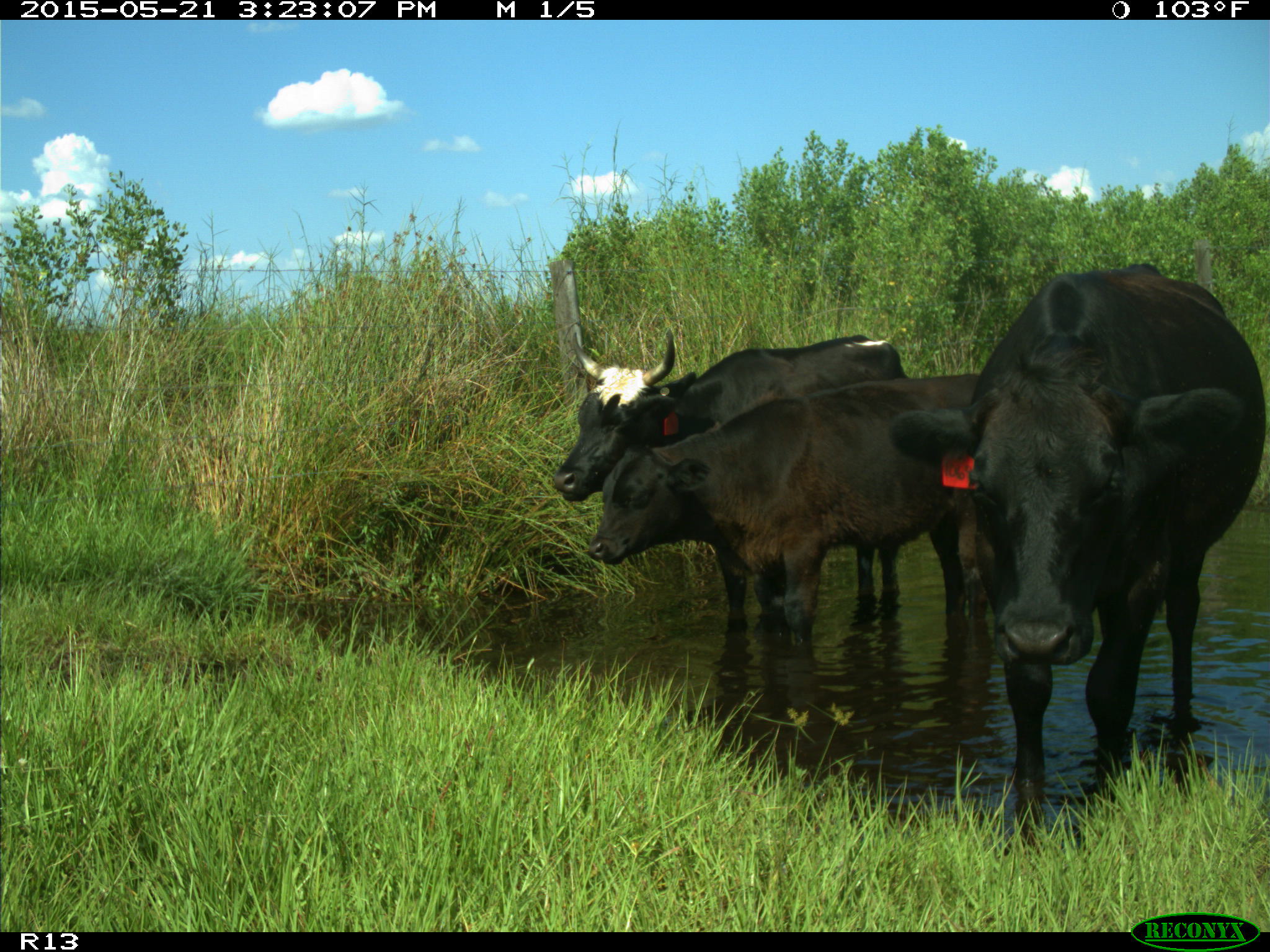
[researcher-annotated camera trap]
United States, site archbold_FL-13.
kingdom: Animalia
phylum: Chordata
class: Mammalia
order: Artiodactyla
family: Bovidae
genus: Bos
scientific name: Bos taurus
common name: domestic cow